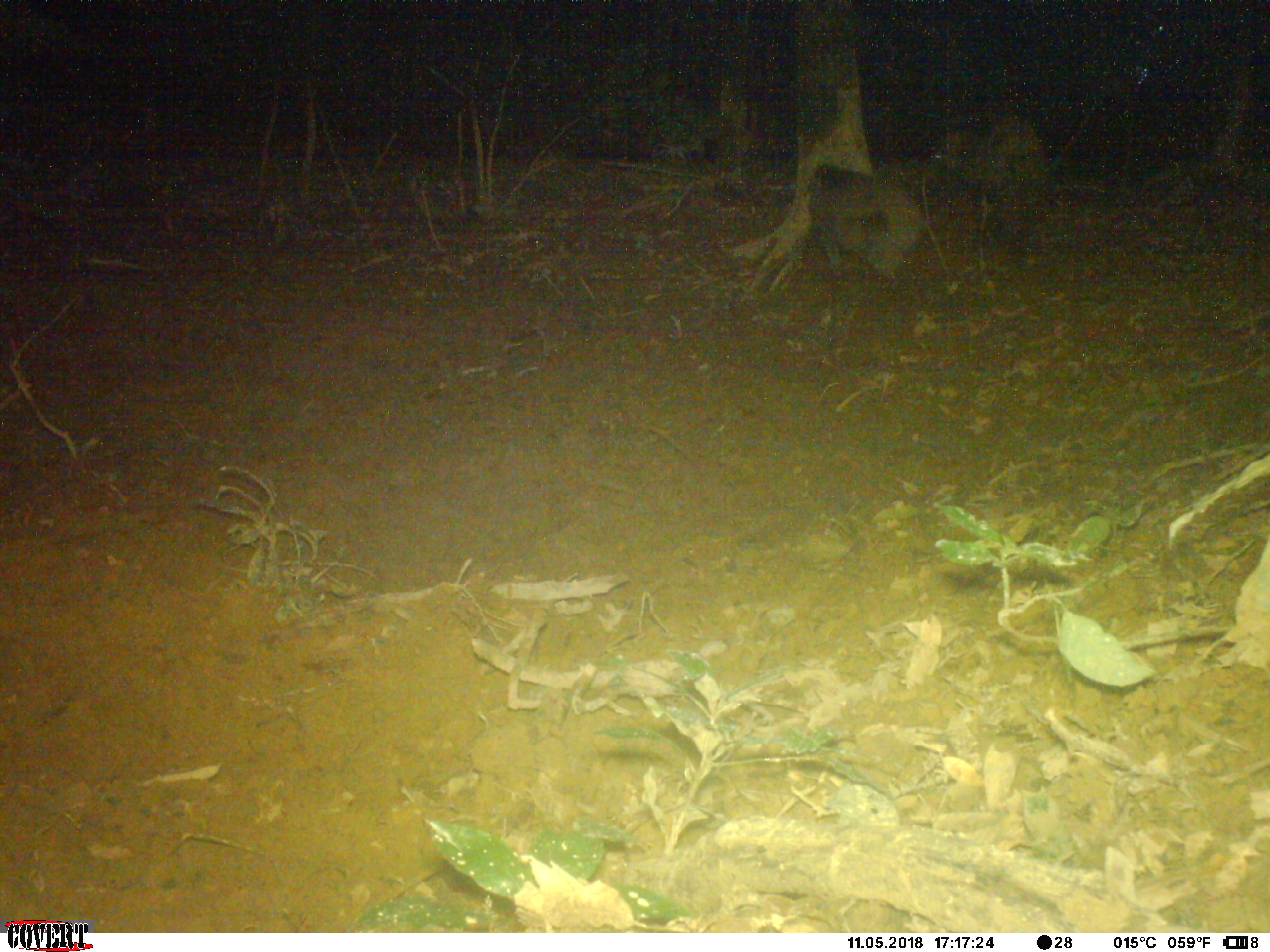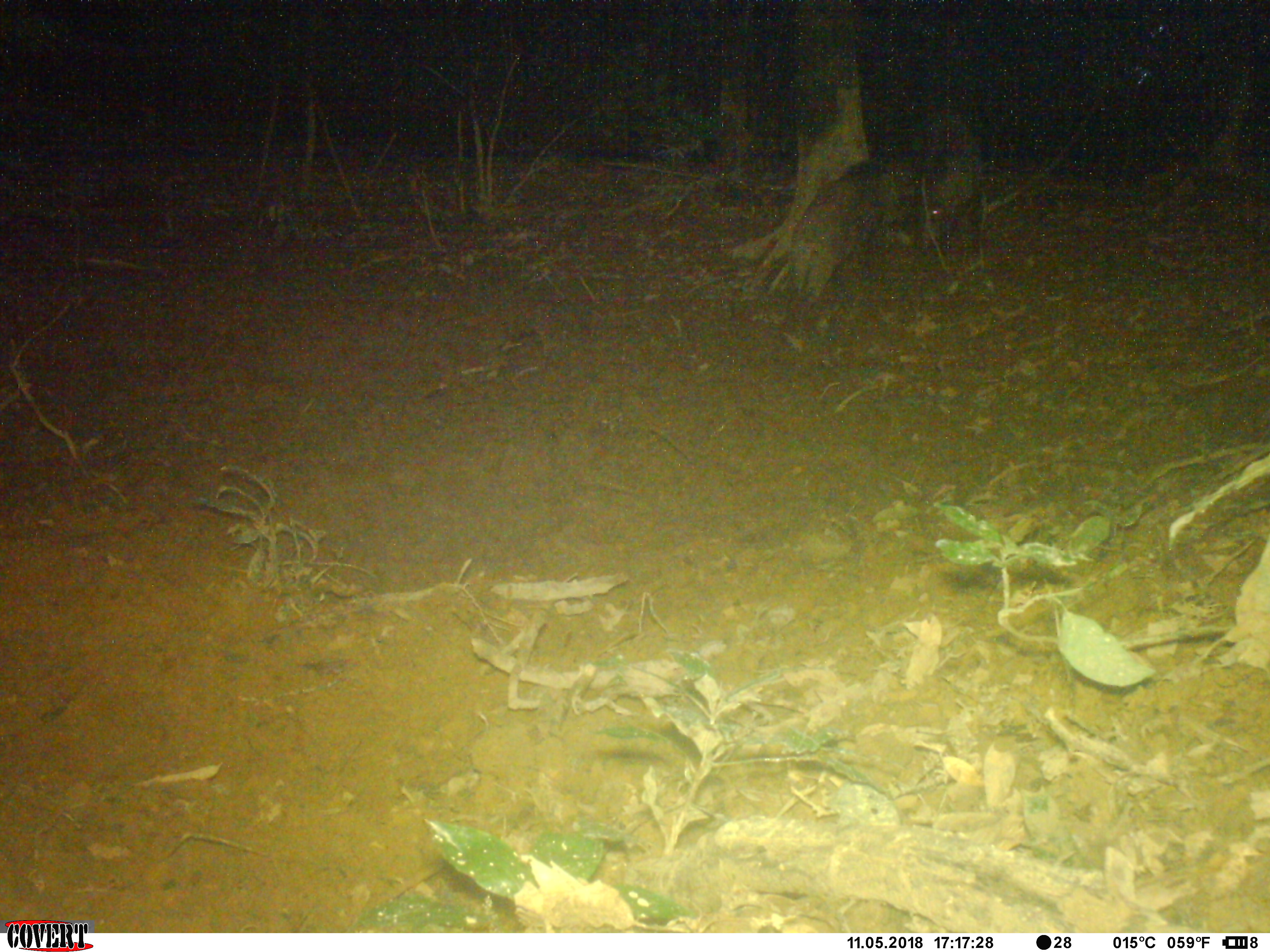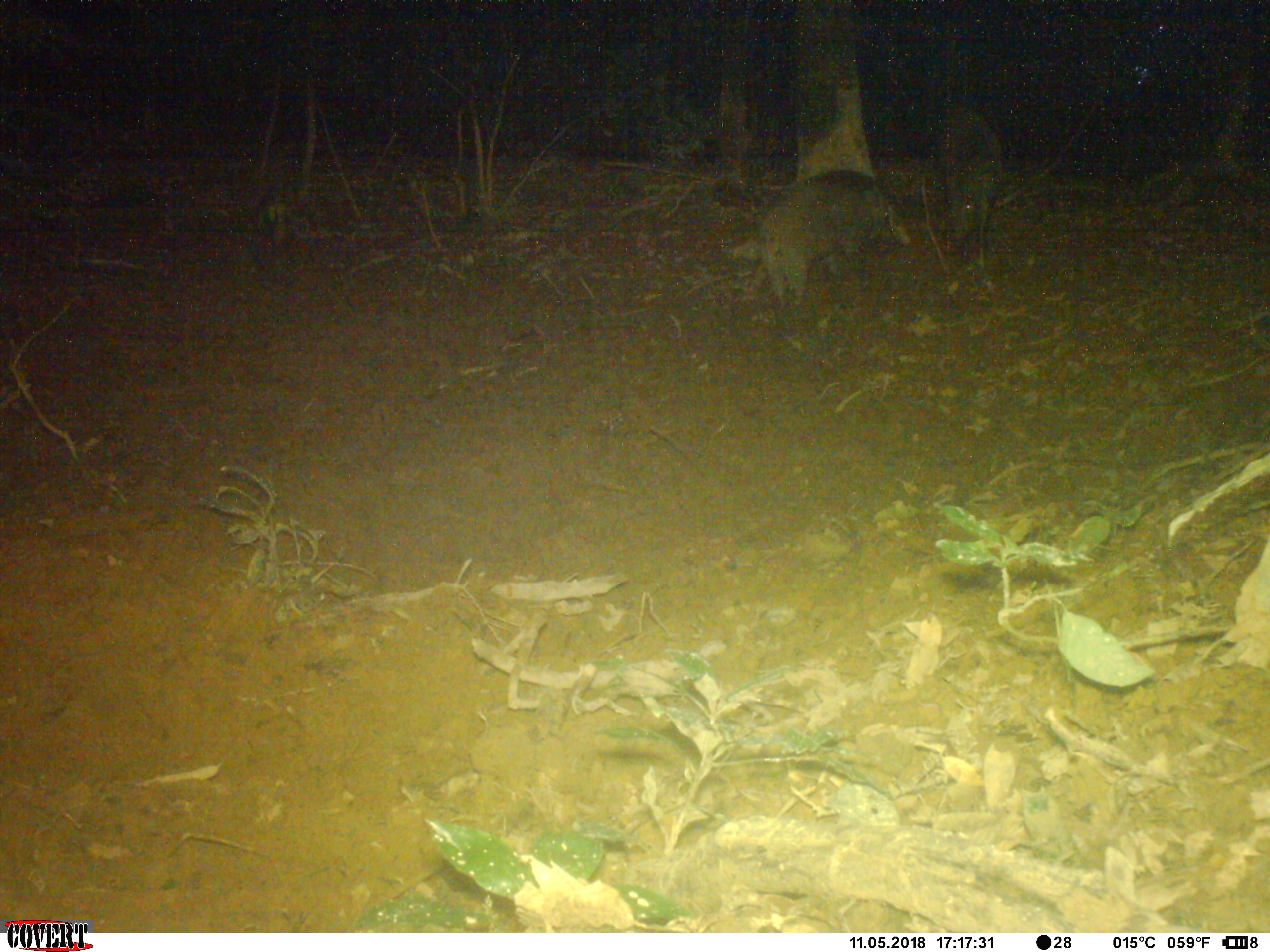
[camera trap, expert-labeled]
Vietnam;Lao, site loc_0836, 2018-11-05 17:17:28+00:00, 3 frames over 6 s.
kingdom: Animalia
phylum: Chordata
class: Mammalia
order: Artiodactyla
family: Suidae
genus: Sus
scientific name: Sus scrofa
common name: eurasian wild pig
Eurasian wild pig (Sus scrofa). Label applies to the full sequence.